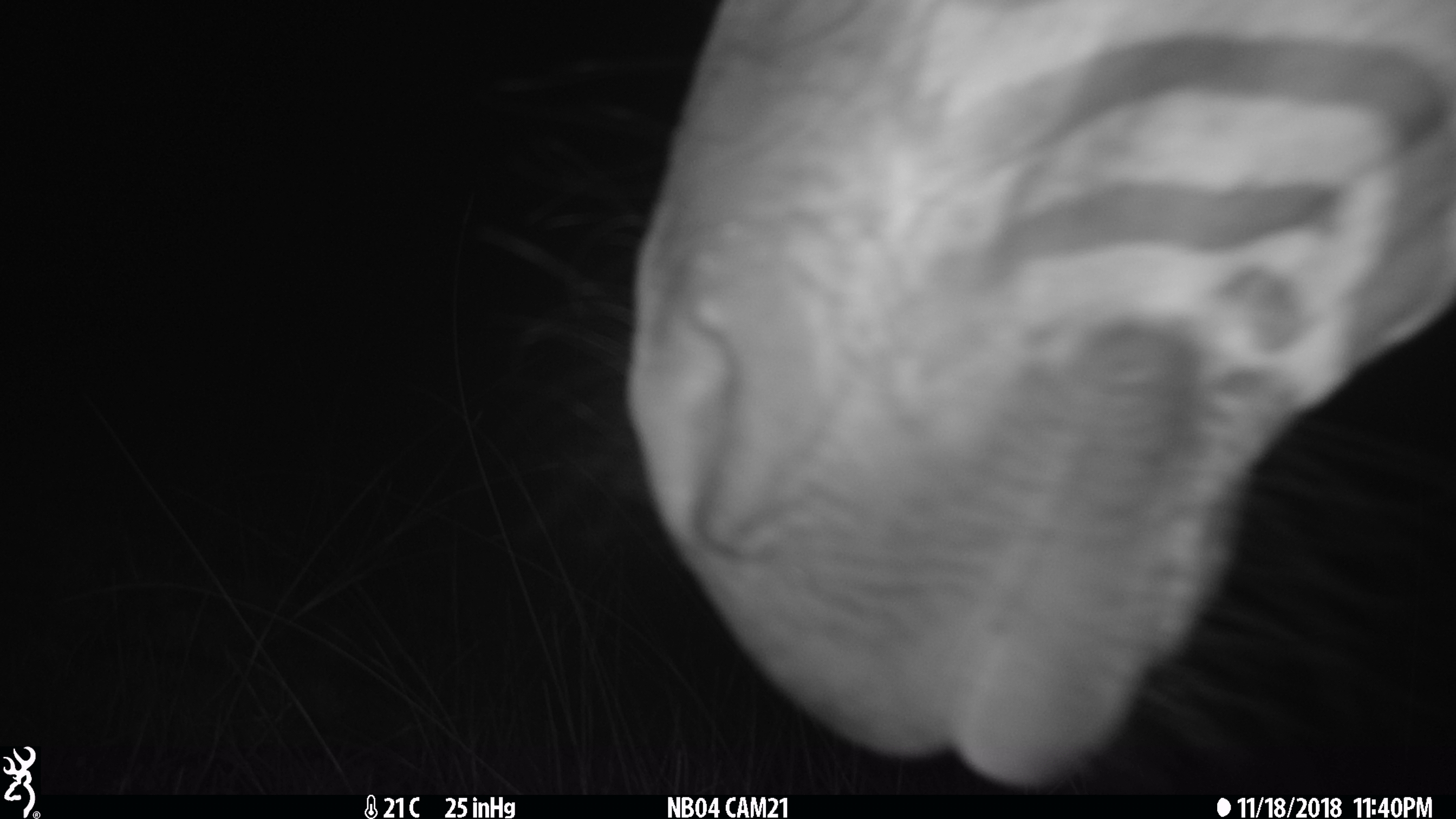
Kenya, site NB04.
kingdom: Animalia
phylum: Chordata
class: Mammalia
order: Perissodactyla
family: Equidae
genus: Equus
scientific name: Equus quagga burchellii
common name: burchell's zebra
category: zebra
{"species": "zebra (burchell's zebra) (Equus quagga burchellii)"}